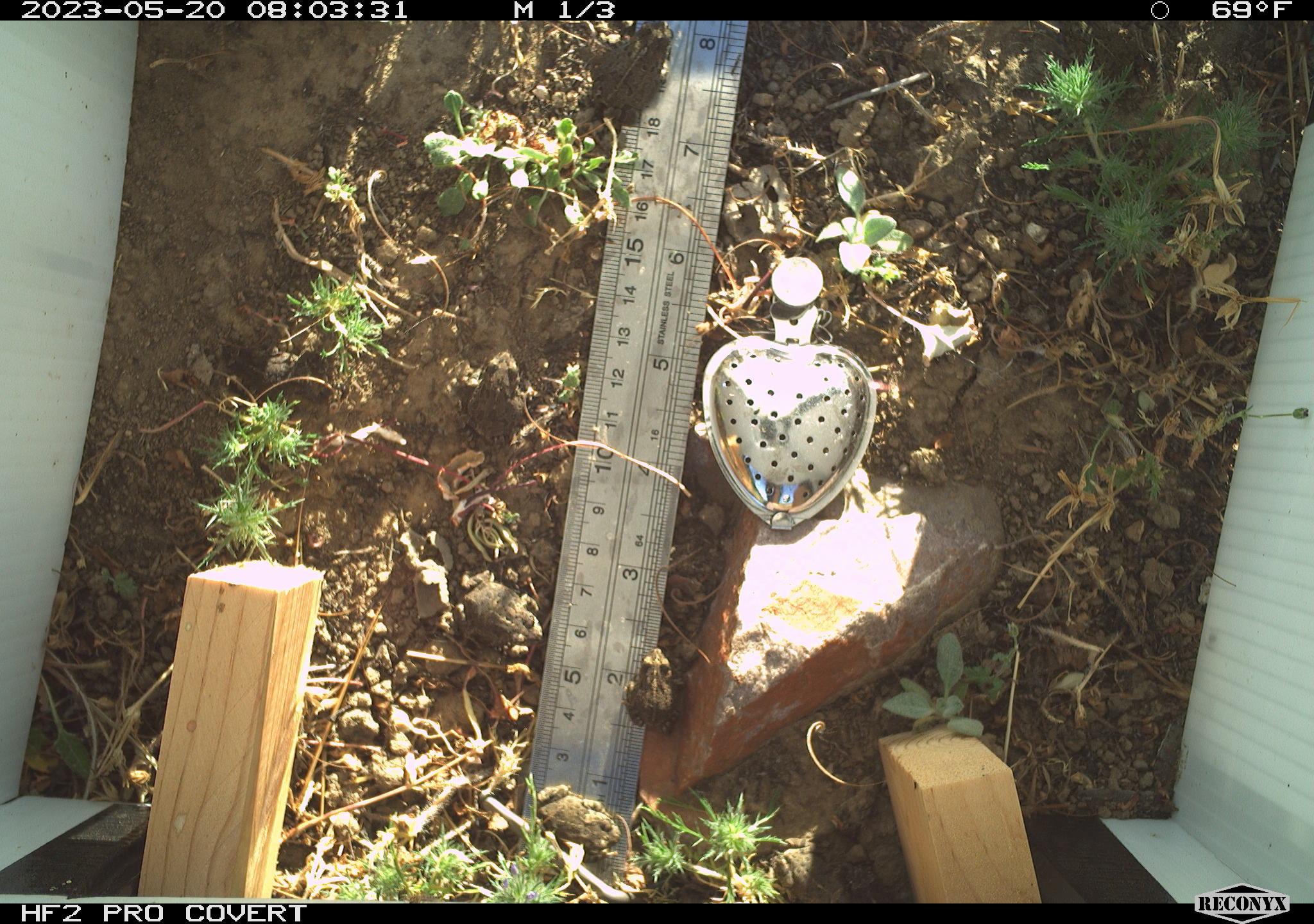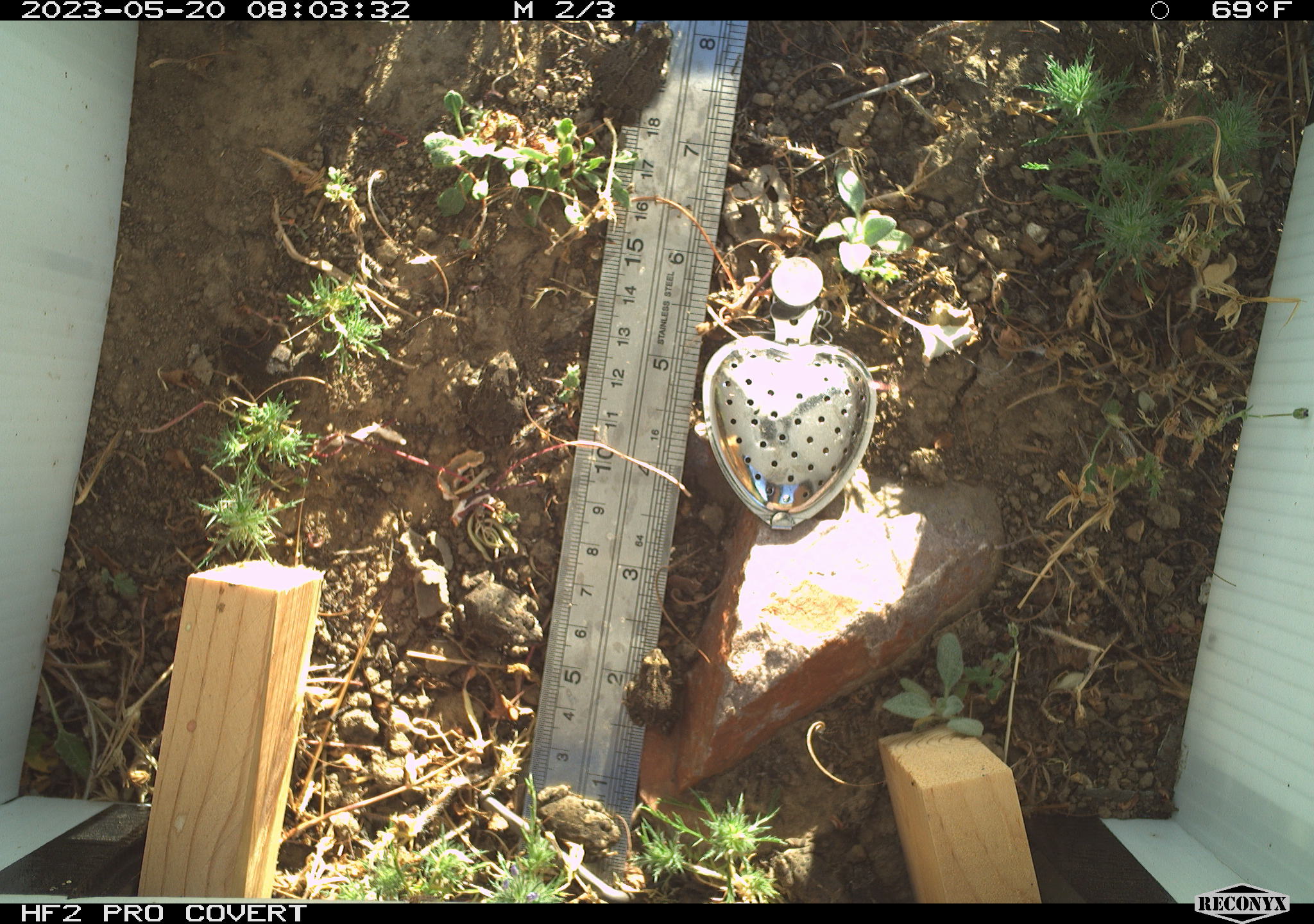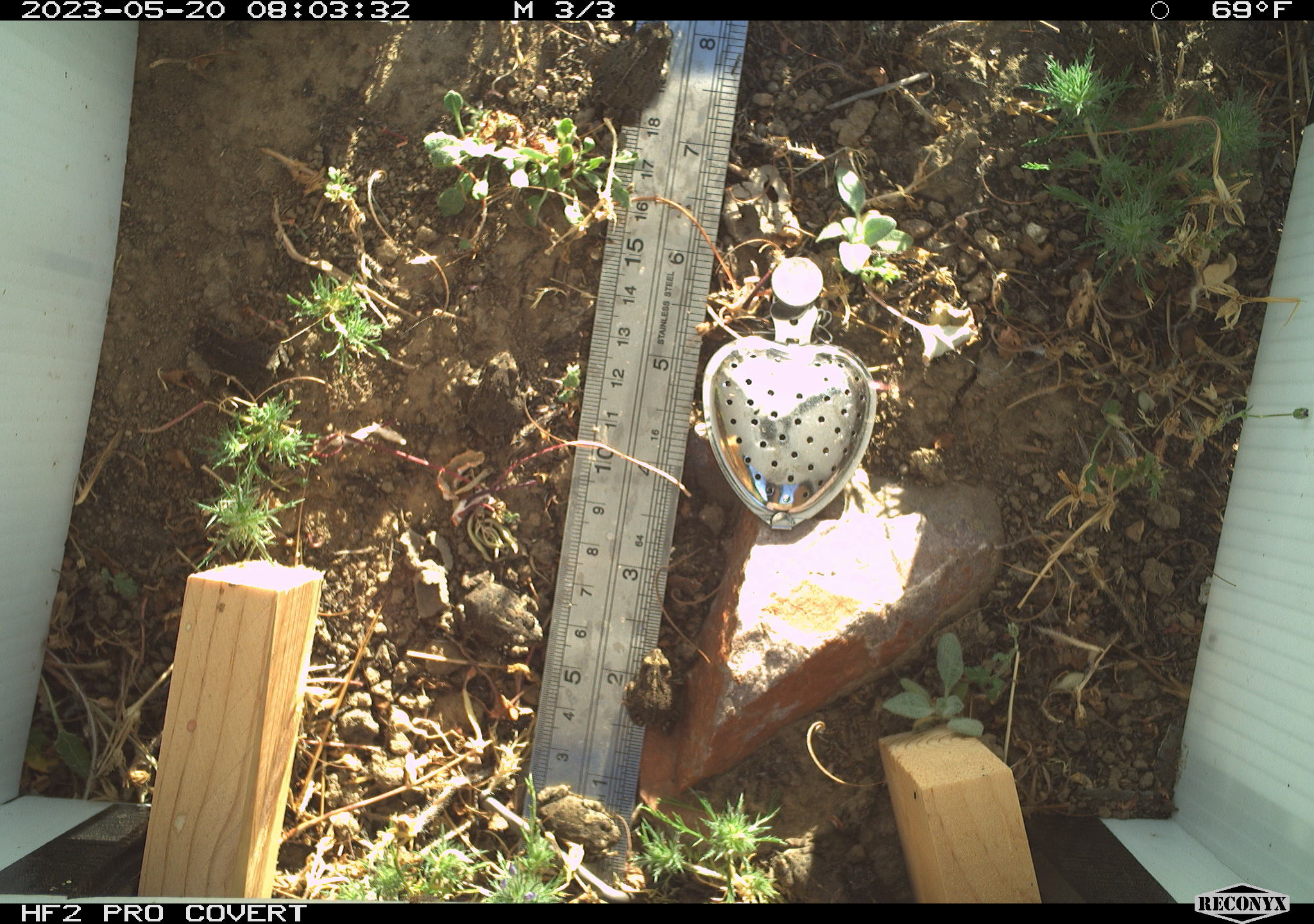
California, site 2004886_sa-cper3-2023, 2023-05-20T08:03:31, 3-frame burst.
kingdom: Animalia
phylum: Chordata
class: Amphibia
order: Anura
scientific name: Anura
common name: frogs